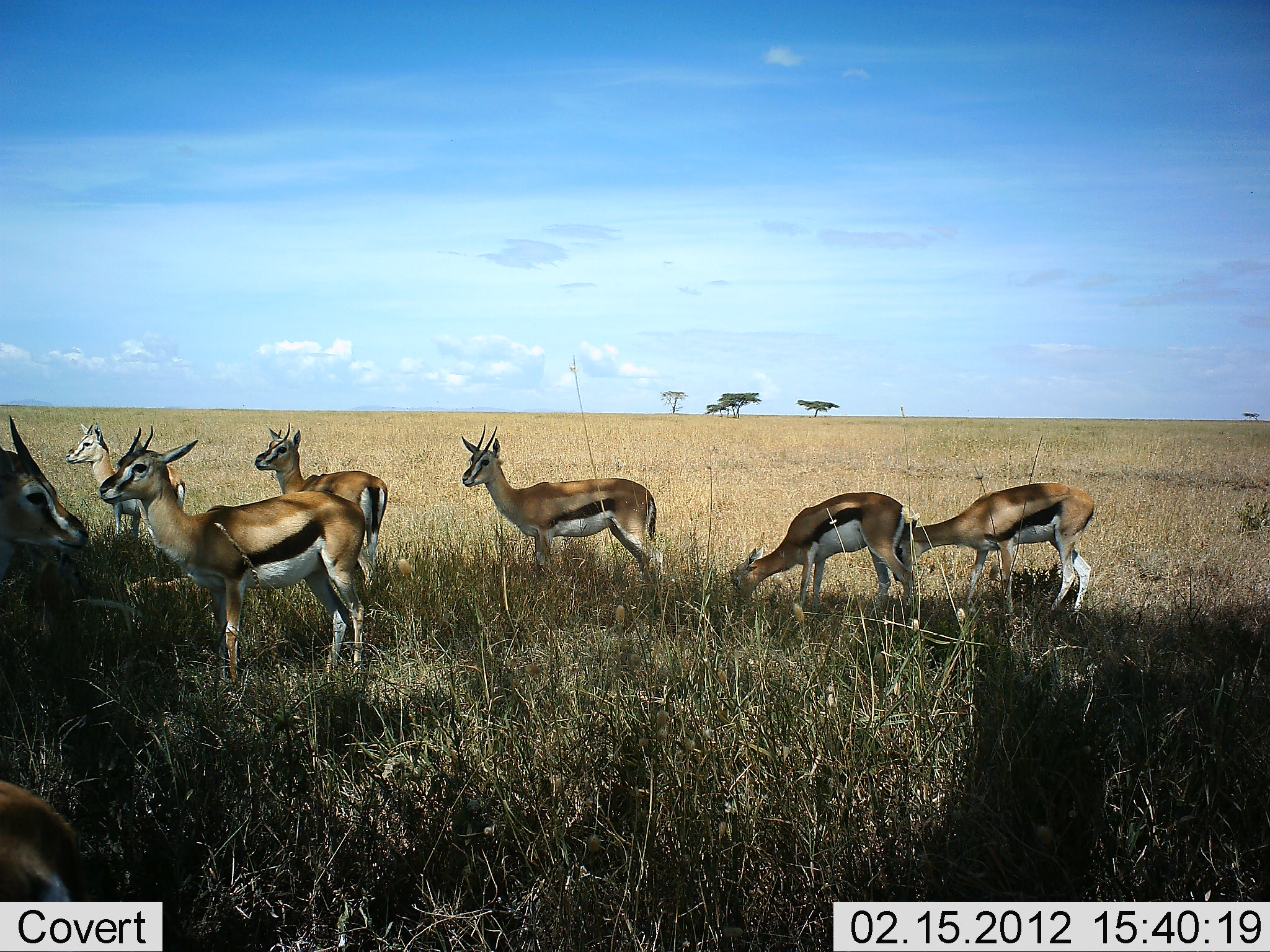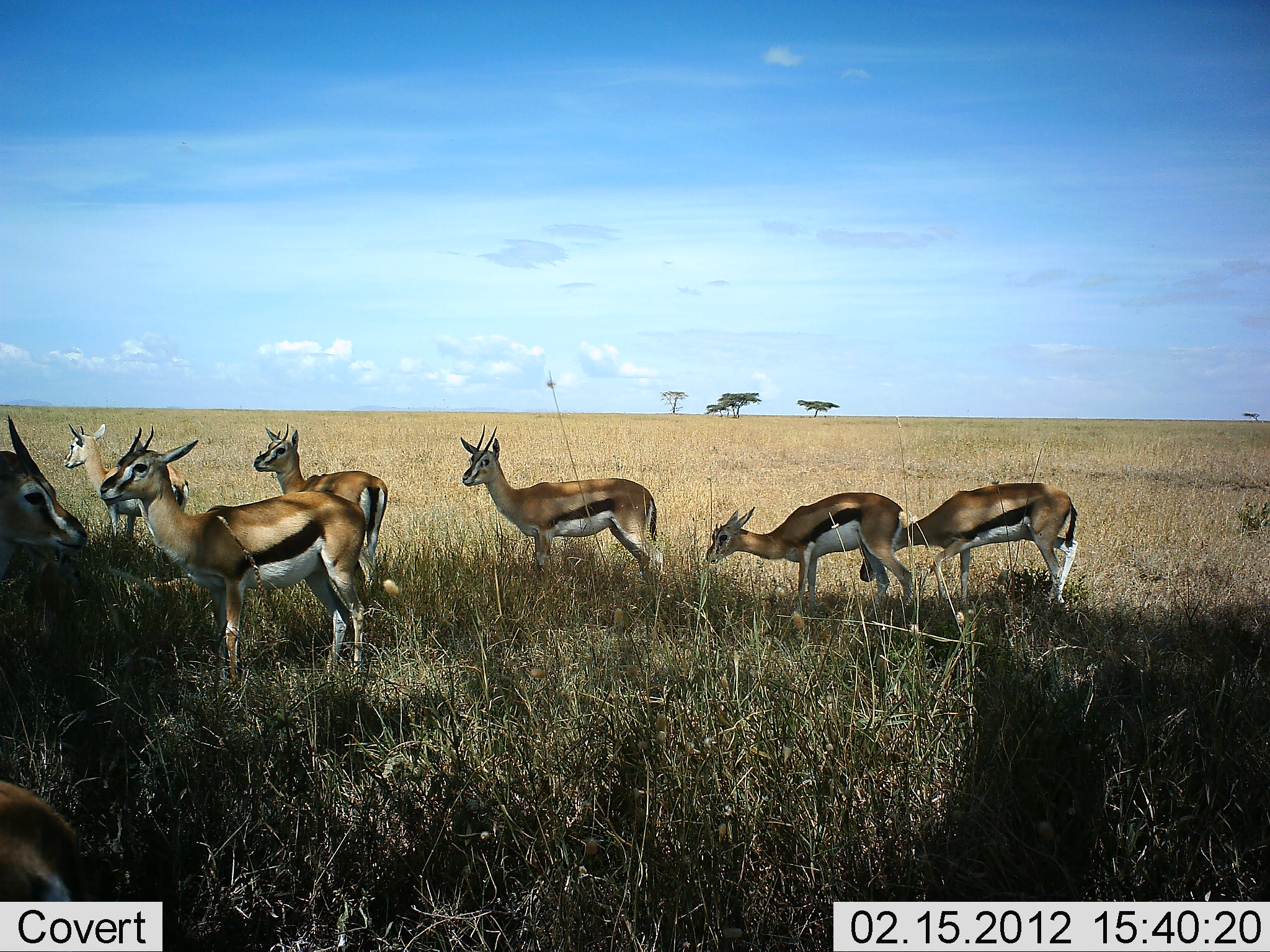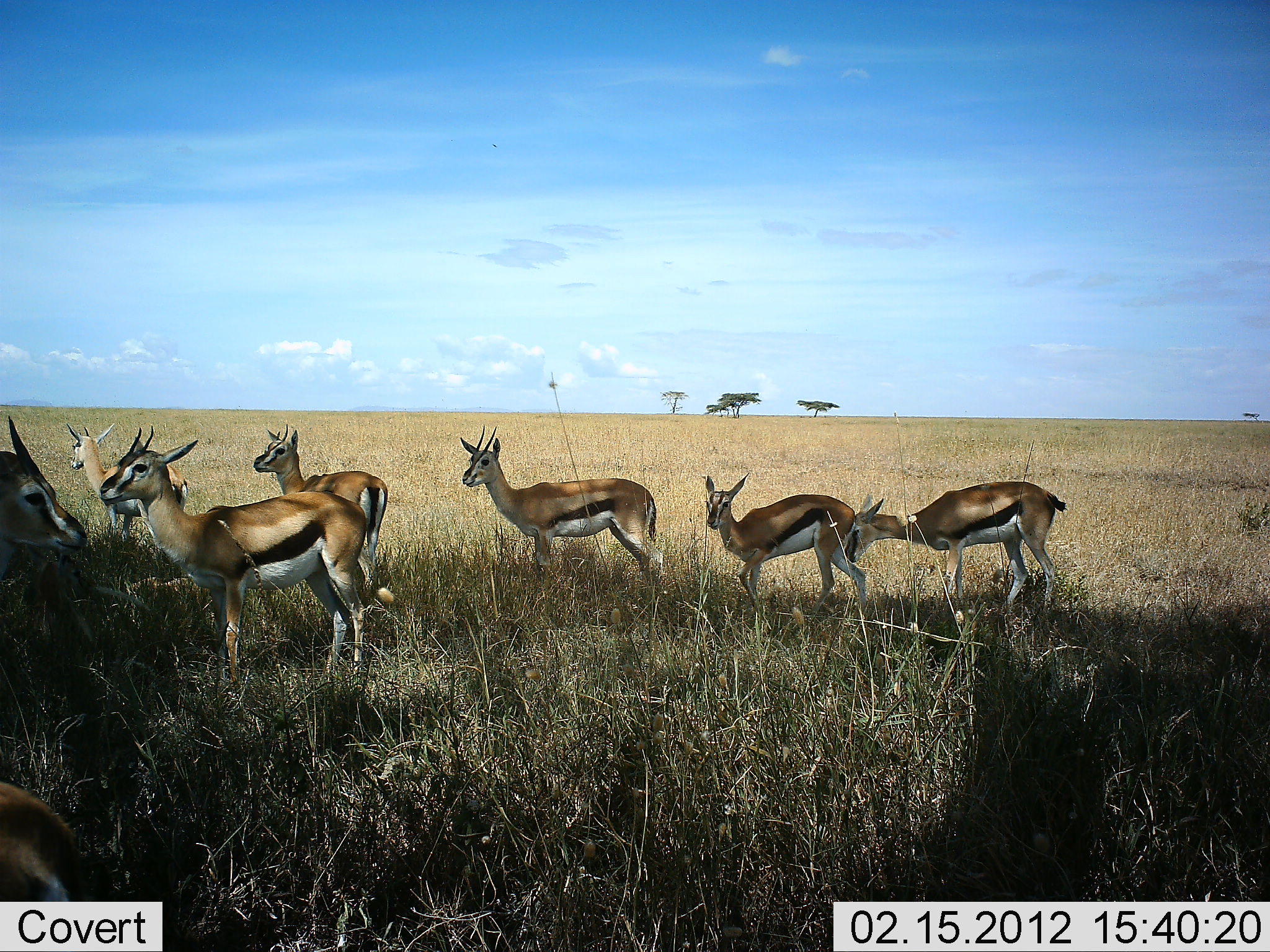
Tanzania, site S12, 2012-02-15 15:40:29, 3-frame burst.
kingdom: Animalia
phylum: Chordata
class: Mammalia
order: Artiodactyla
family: Bovidae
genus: Eudorcas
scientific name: Eudorcas thomsonii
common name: thomson's gazelle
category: gazellethomsons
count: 8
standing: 100%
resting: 5%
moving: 5%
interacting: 5%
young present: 5%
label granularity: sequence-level